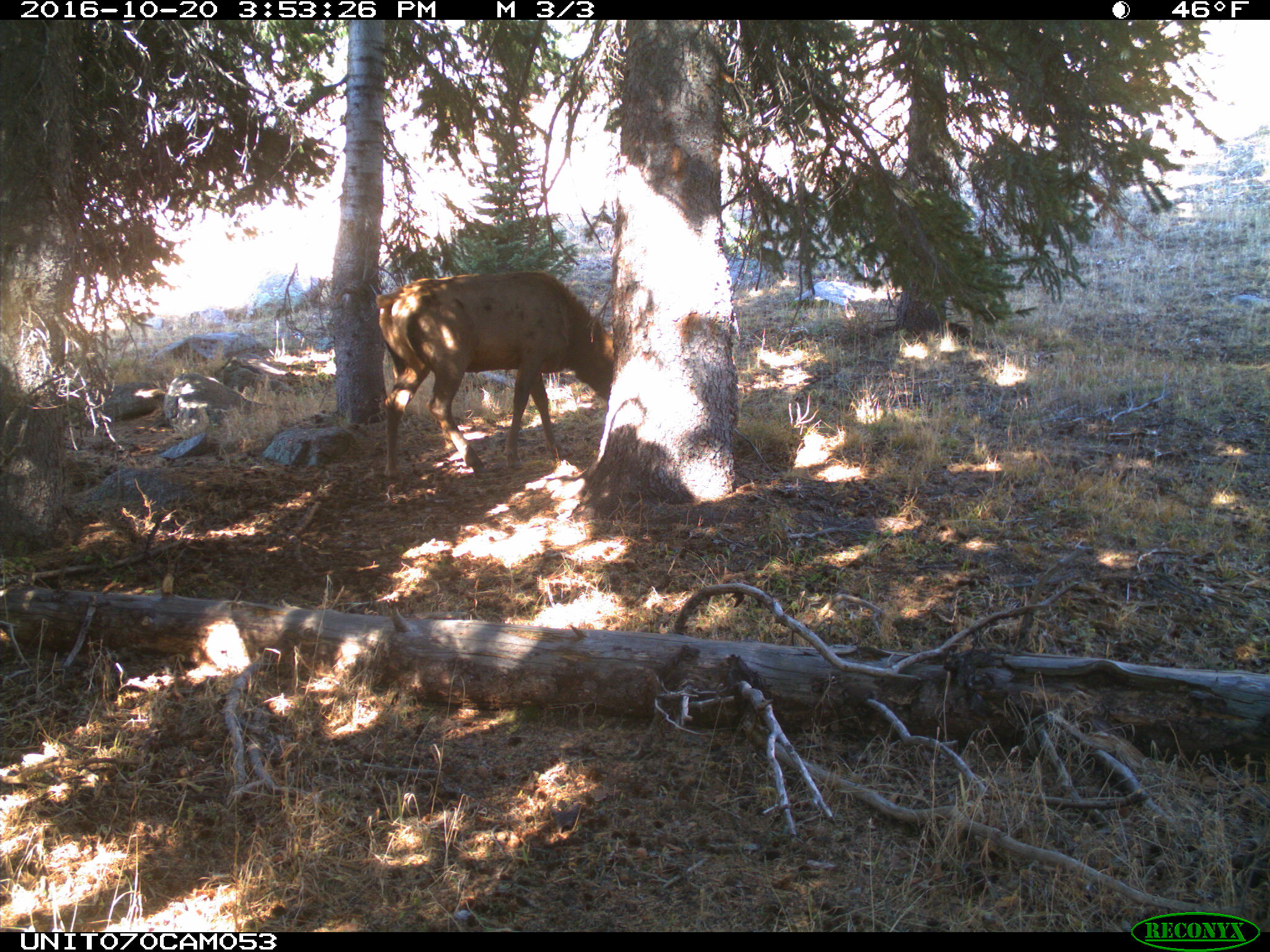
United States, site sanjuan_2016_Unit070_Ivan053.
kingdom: Animalia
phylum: Chordata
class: Mammalia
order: Artiodactyla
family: Cervidae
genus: Cervus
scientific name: Cervus elaphus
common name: red deer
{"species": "Cervus elaphus (red deer)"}